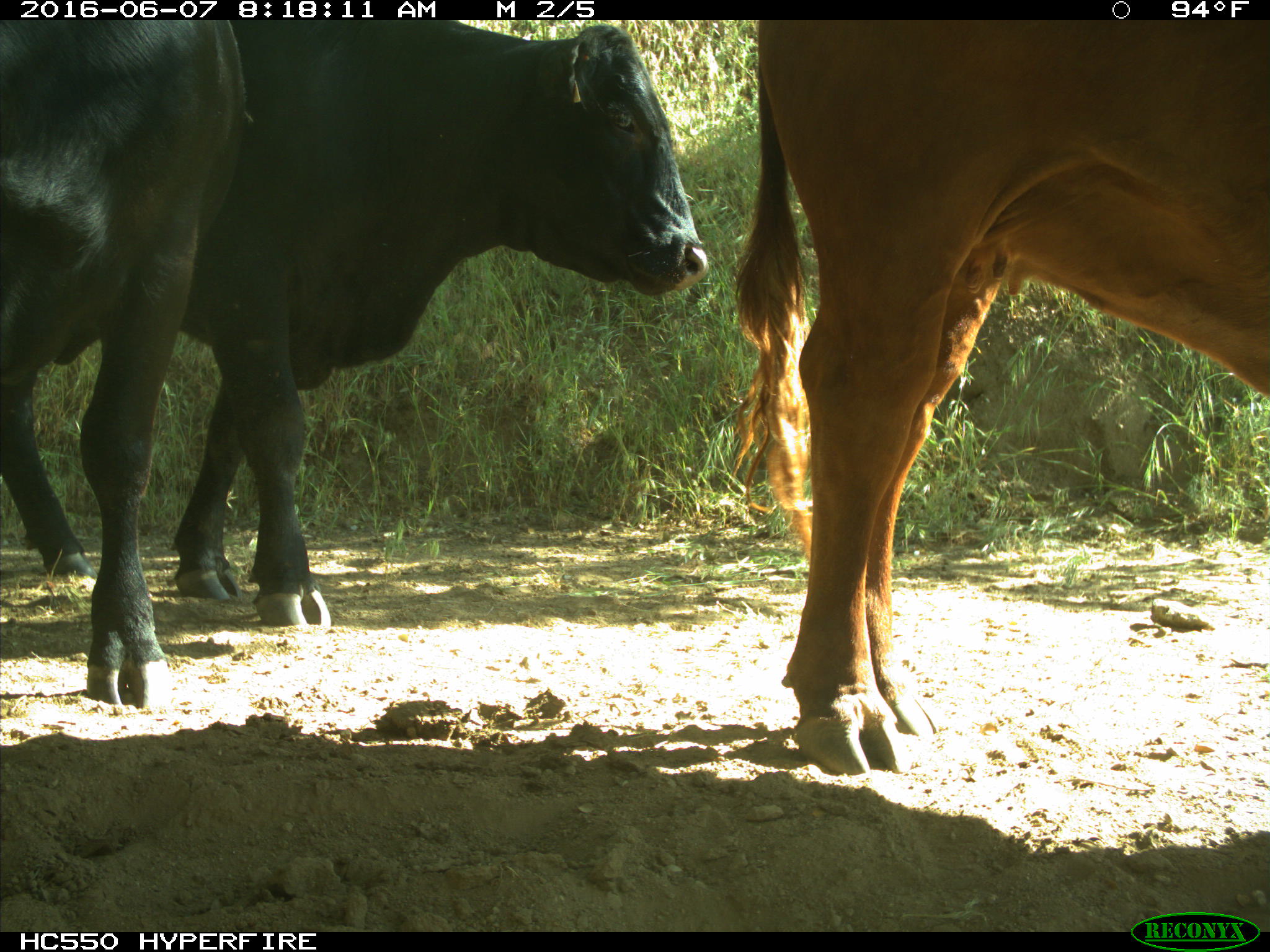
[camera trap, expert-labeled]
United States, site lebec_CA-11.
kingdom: Animalia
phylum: Chordata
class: Mammalia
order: Artiodactyla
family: Bovidae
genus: Bos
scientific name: Bos taurus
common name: domestic cow